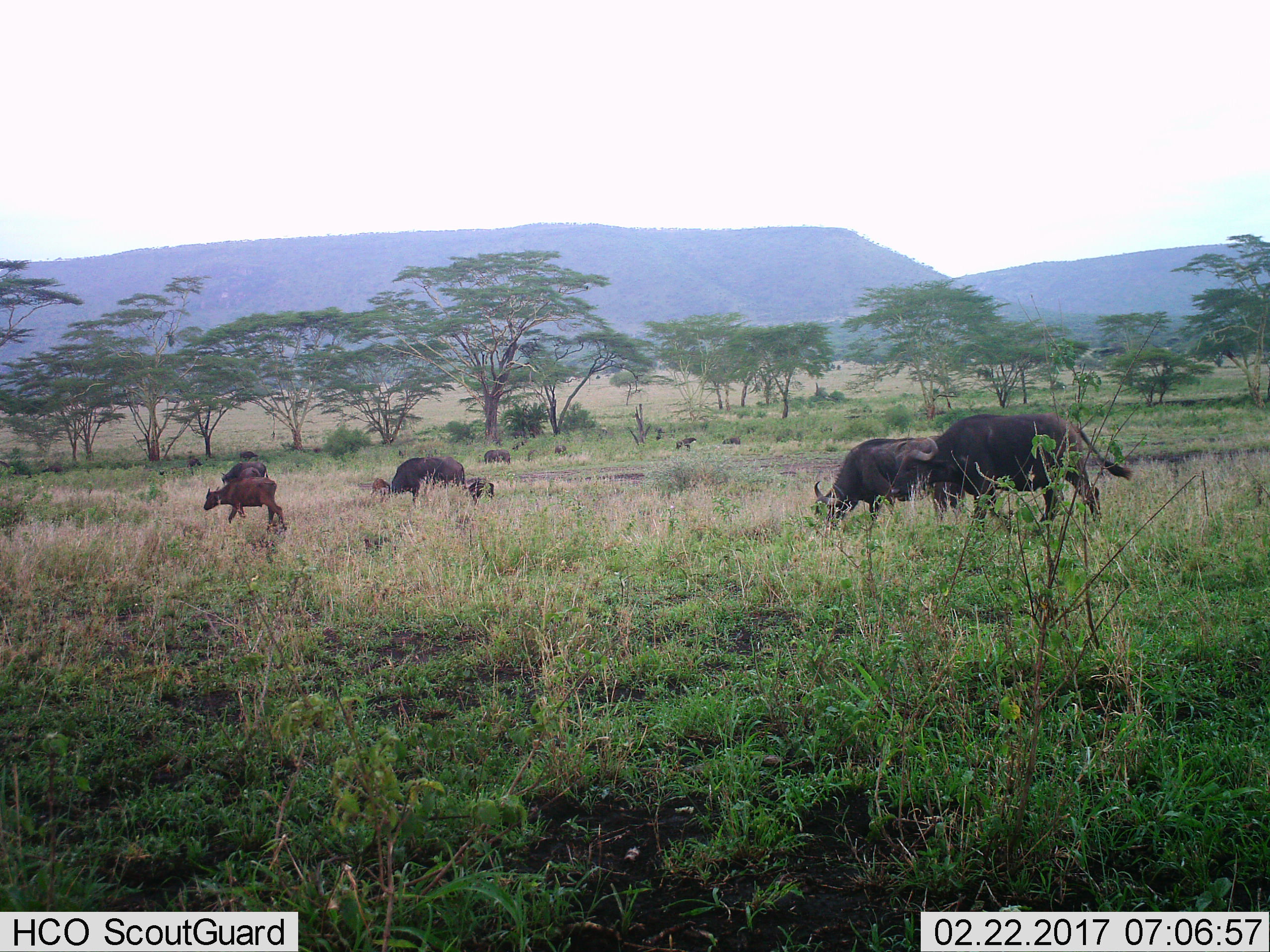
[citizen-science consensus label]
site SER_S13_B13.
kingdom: Animalia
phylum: Chordata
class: Mammalia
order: Artiodactyla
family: Bovidae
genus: Syncerus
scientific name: Syncerus caffer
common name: african buffalo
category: buffalo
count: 11-50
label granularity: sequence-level